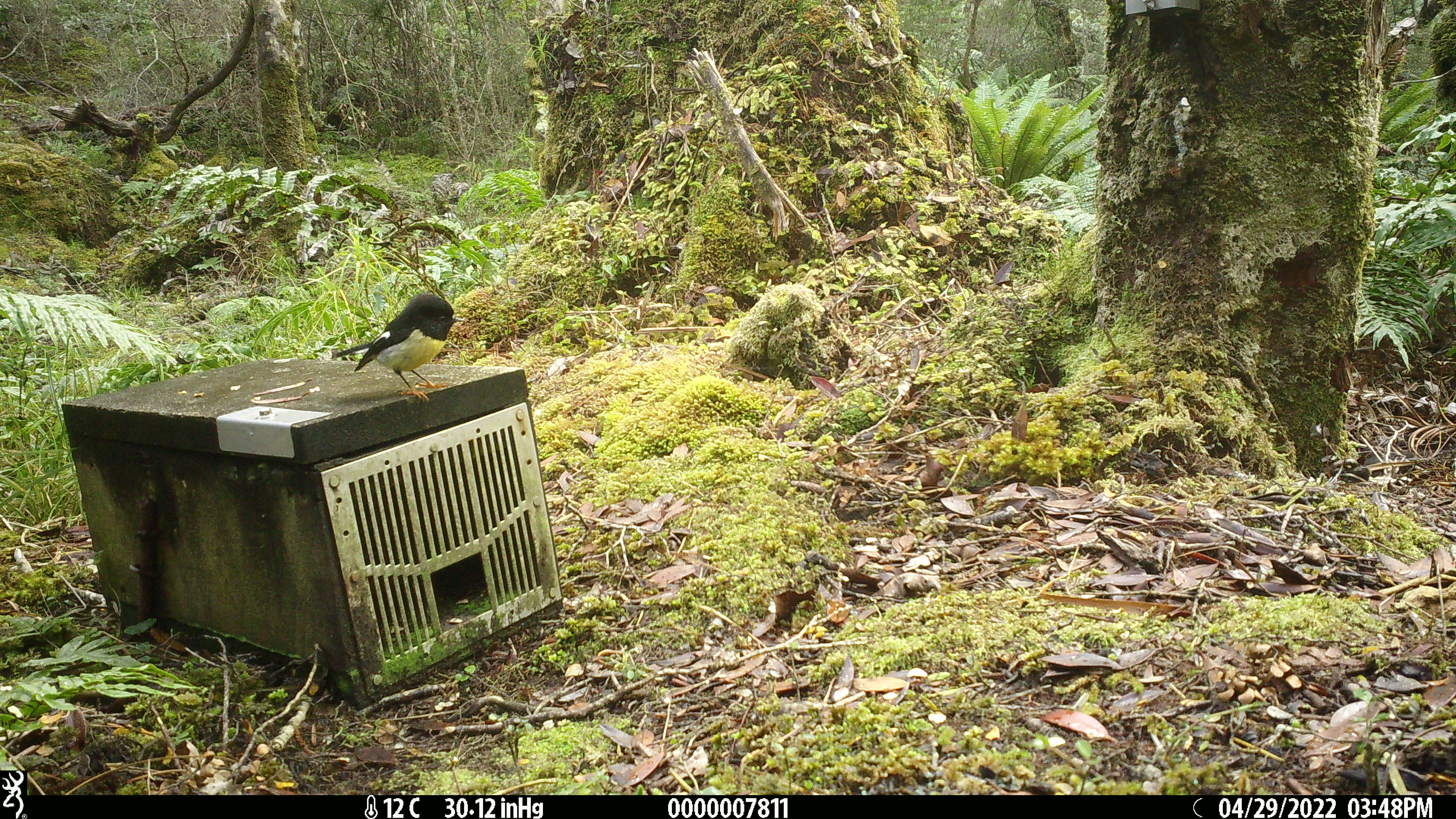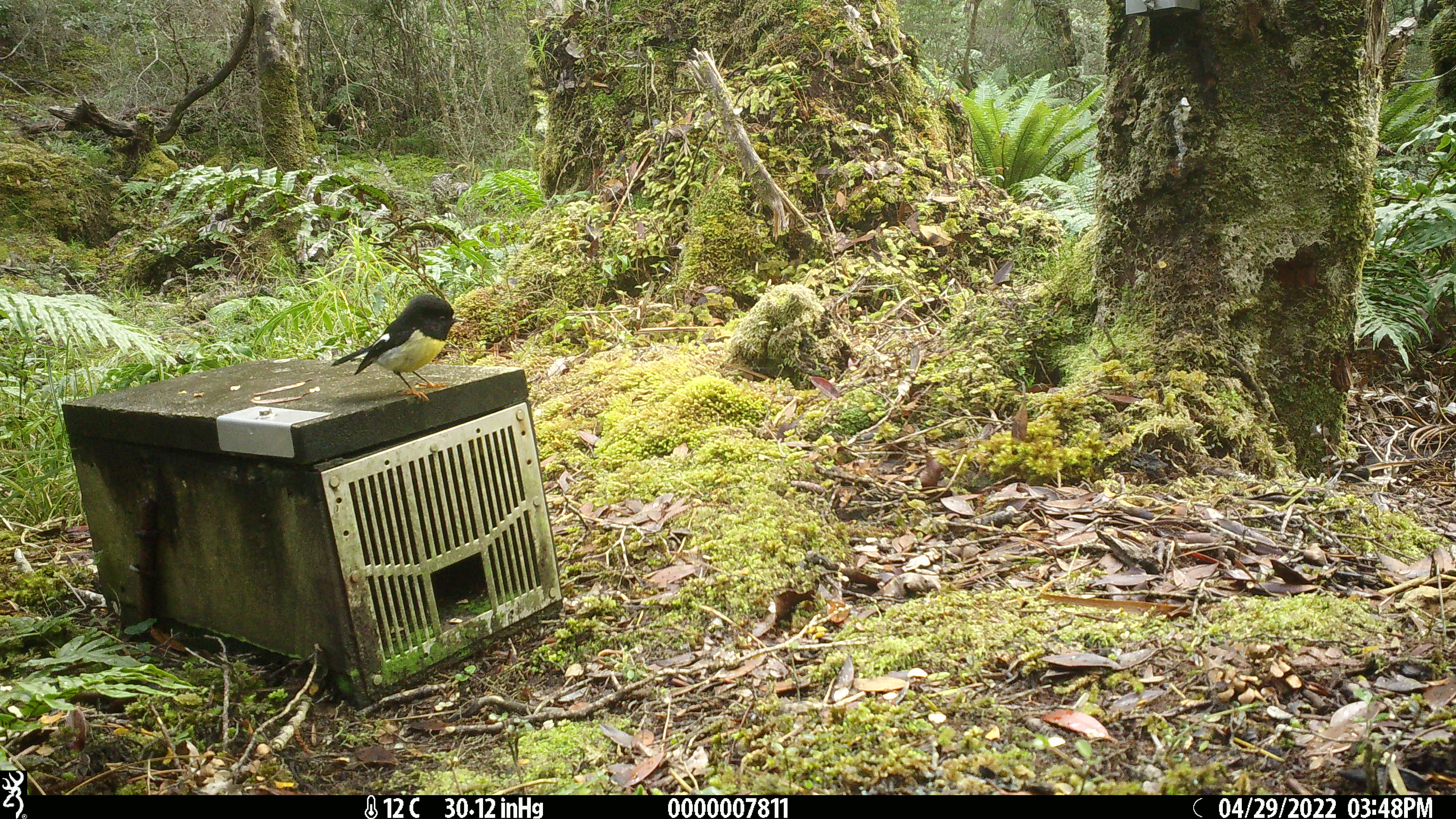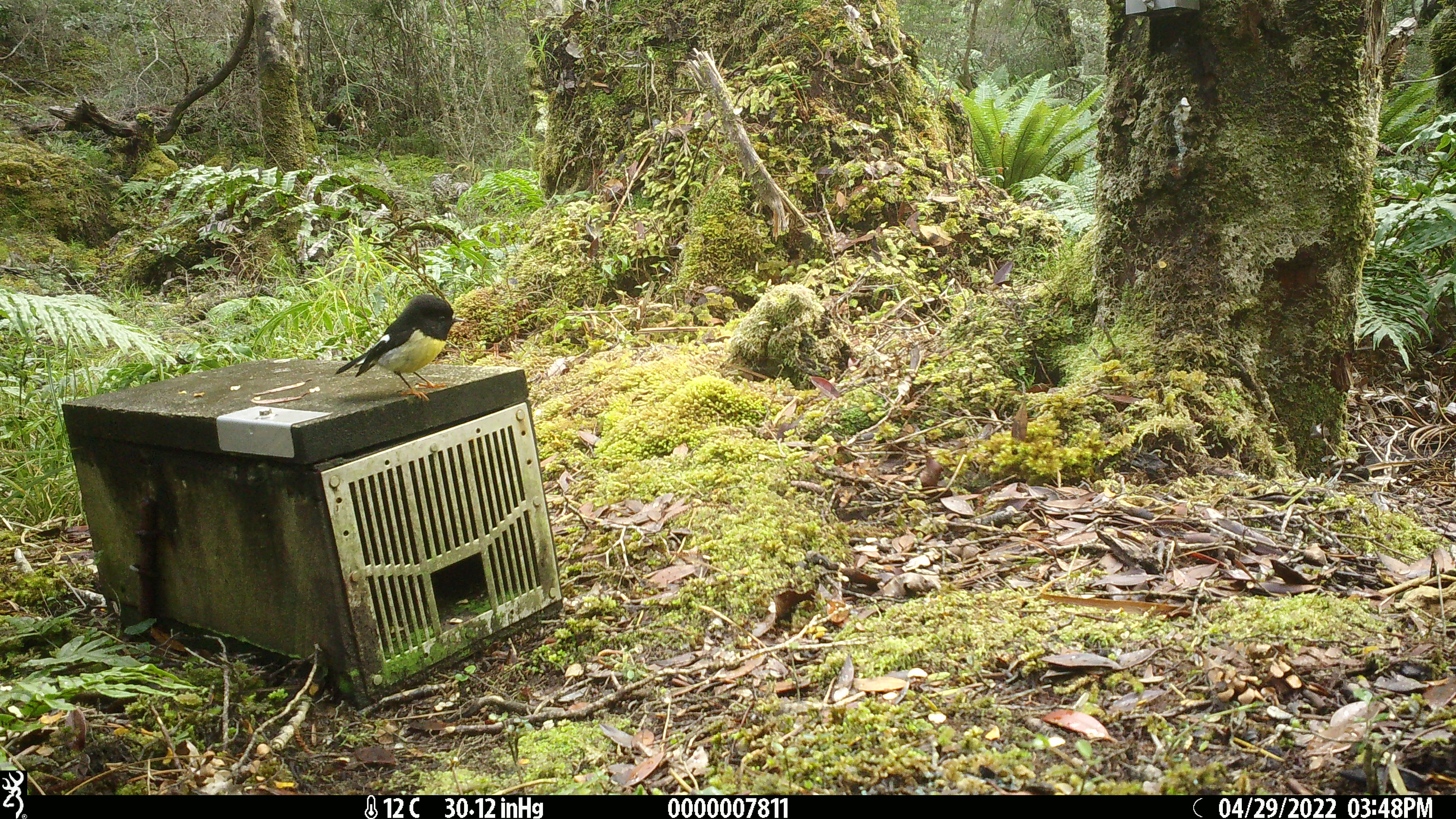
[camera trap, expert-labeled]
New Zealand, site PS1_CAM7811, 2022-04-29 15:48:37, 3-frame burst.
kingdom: Animalia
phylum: Chordata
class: Aves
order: Passeriformes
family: Petroicidae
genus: Petroica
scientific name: Petroica macrocephala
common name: tomtit